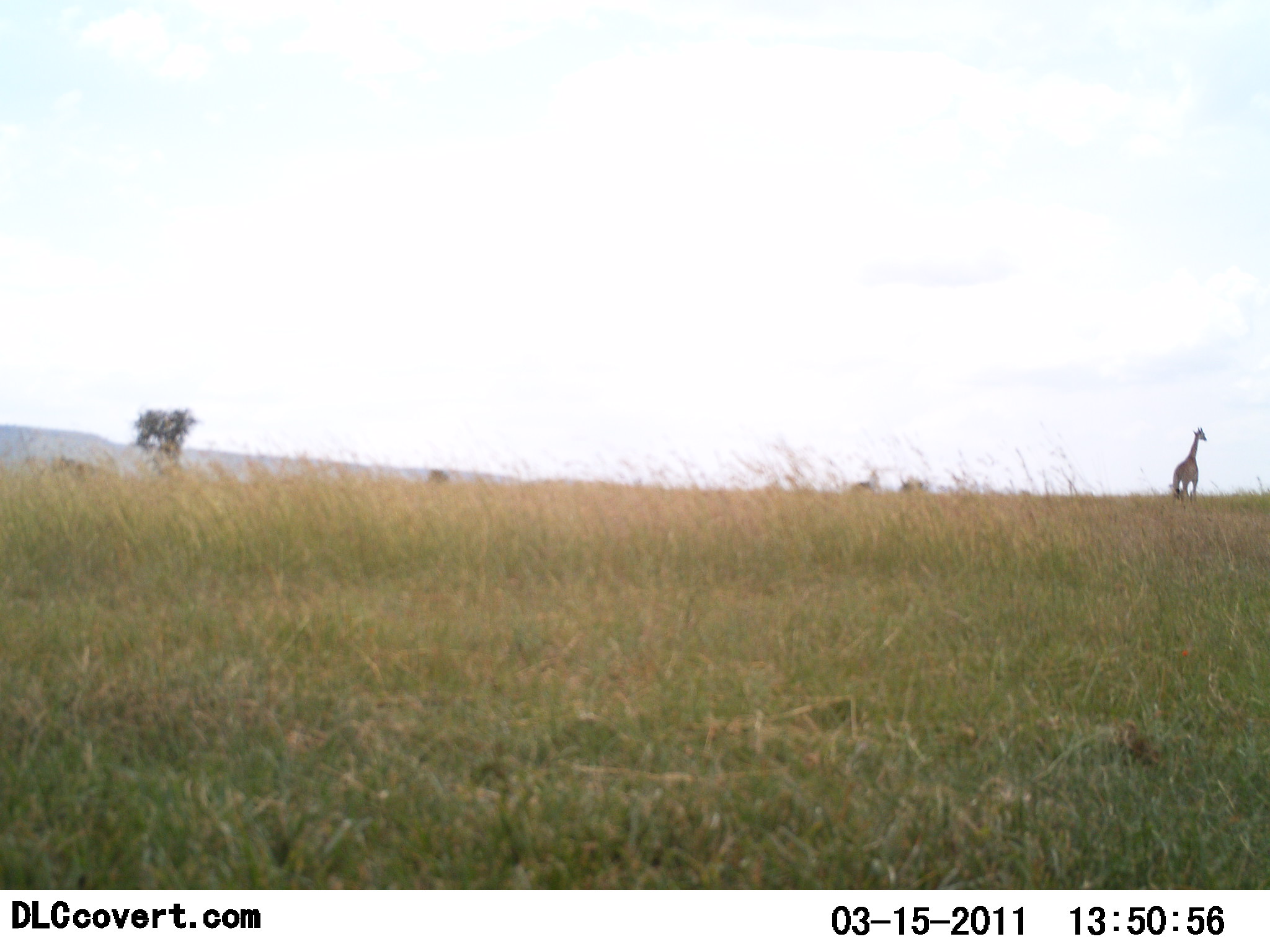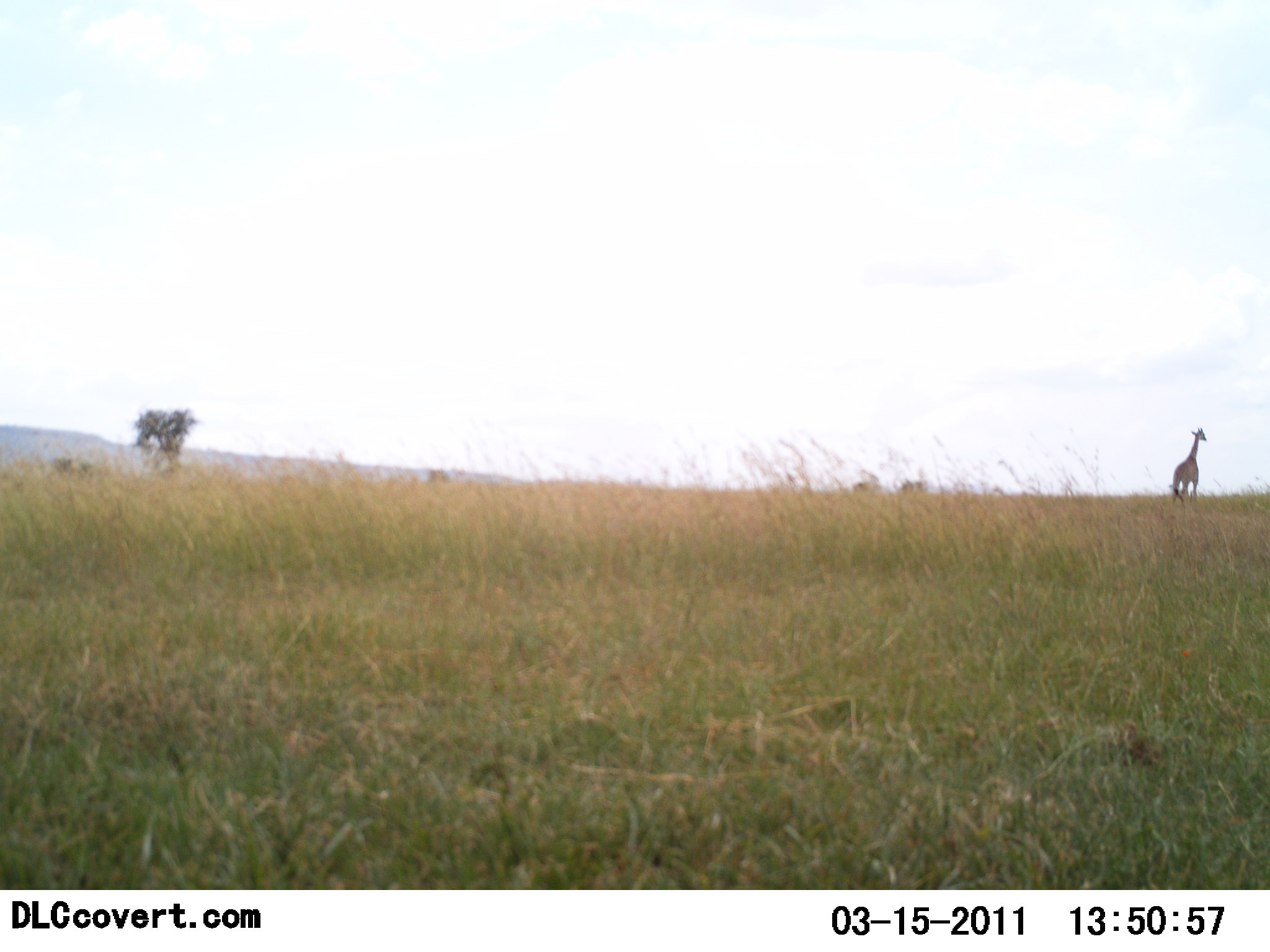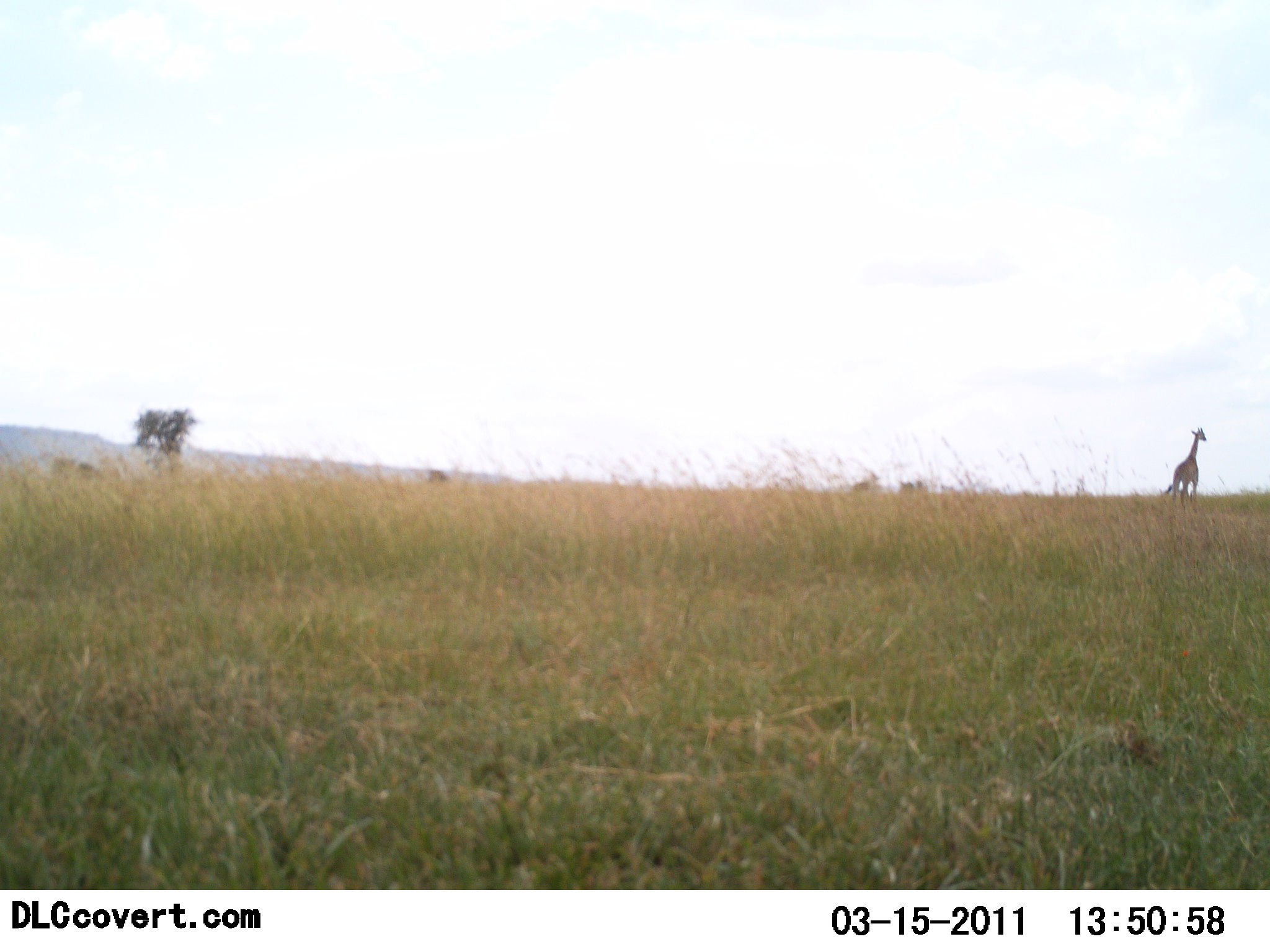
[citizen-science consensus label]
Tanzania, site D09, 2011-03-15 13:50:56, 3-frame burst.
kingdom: Animalia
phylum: Chordata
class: Mammalia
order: Artiodactyla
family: Giraffidae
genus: Giraffa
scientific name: Giraffa camelopardalis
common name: giraffe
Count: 1.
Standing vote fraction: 100%.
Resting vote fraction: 0%.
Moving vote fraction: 0%.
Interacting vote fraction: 0%.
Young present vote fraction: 0%.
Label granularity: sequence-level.